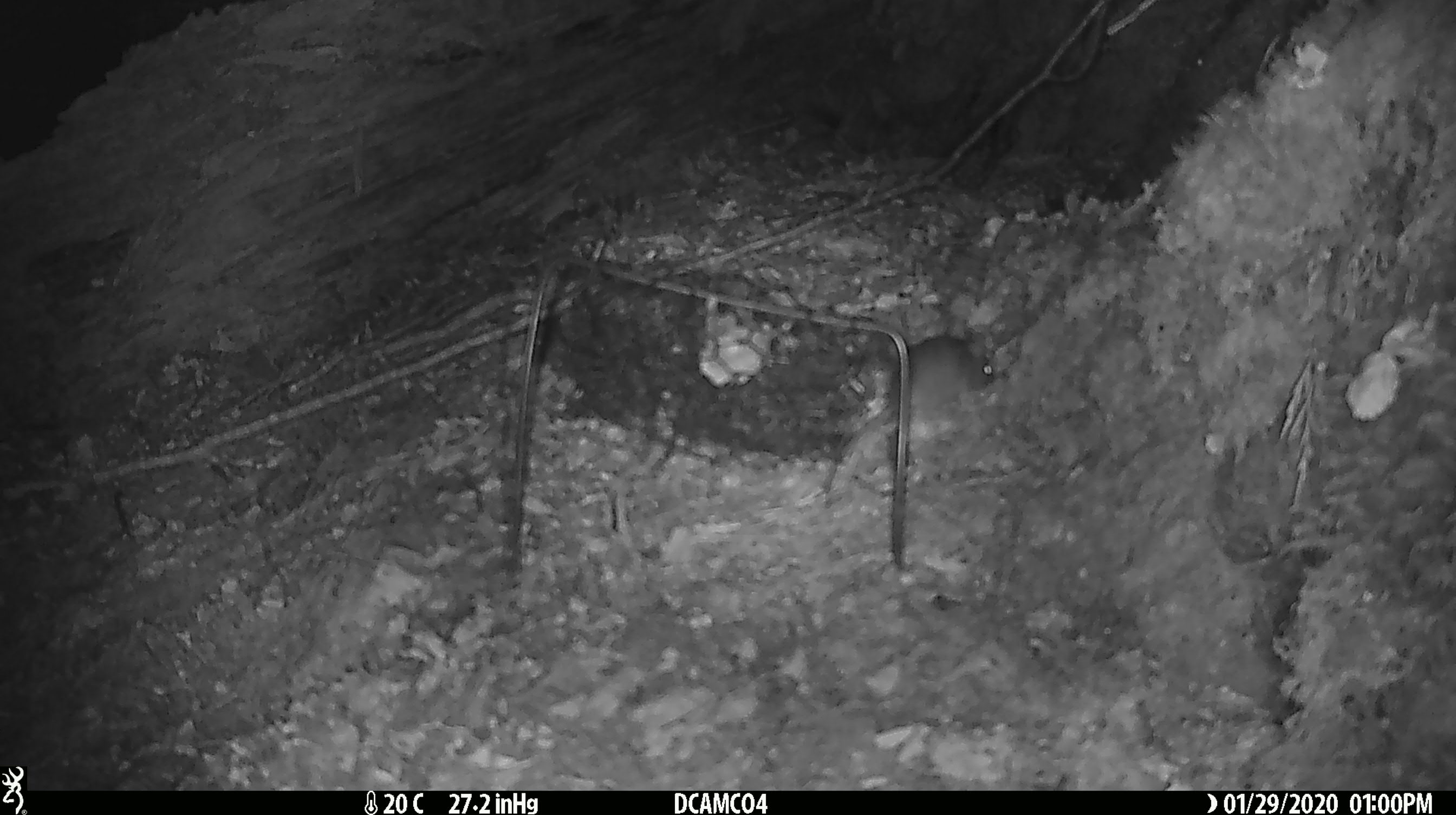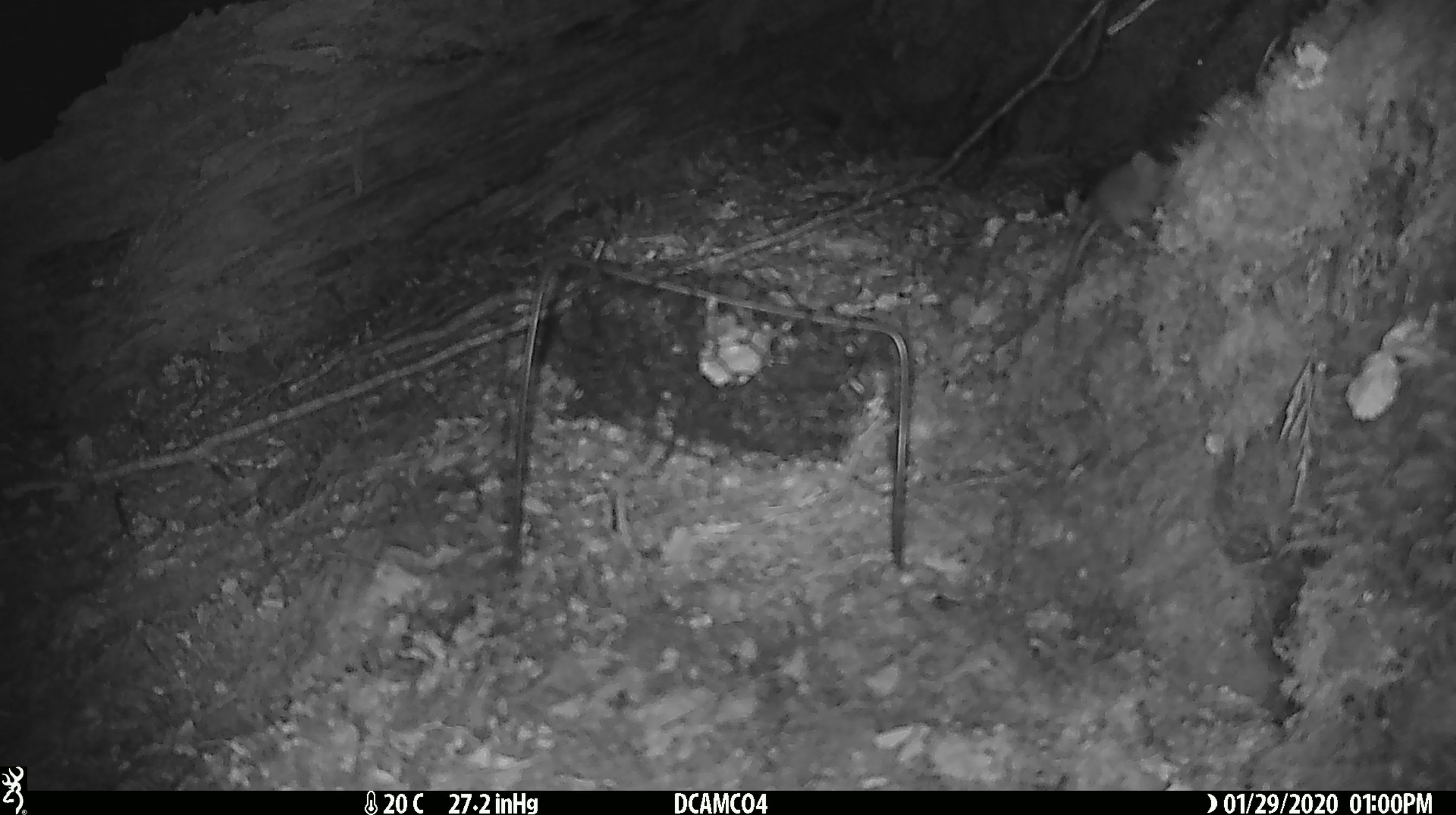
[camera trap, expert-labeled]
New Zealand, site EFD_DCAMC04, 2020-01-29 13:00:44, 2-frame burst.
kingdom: Animalia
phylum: Chordata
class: Mammalia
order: Rodentia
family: Muridae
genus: Mus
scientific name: Mus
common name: mouse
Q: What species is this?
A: Mouse (Mus).